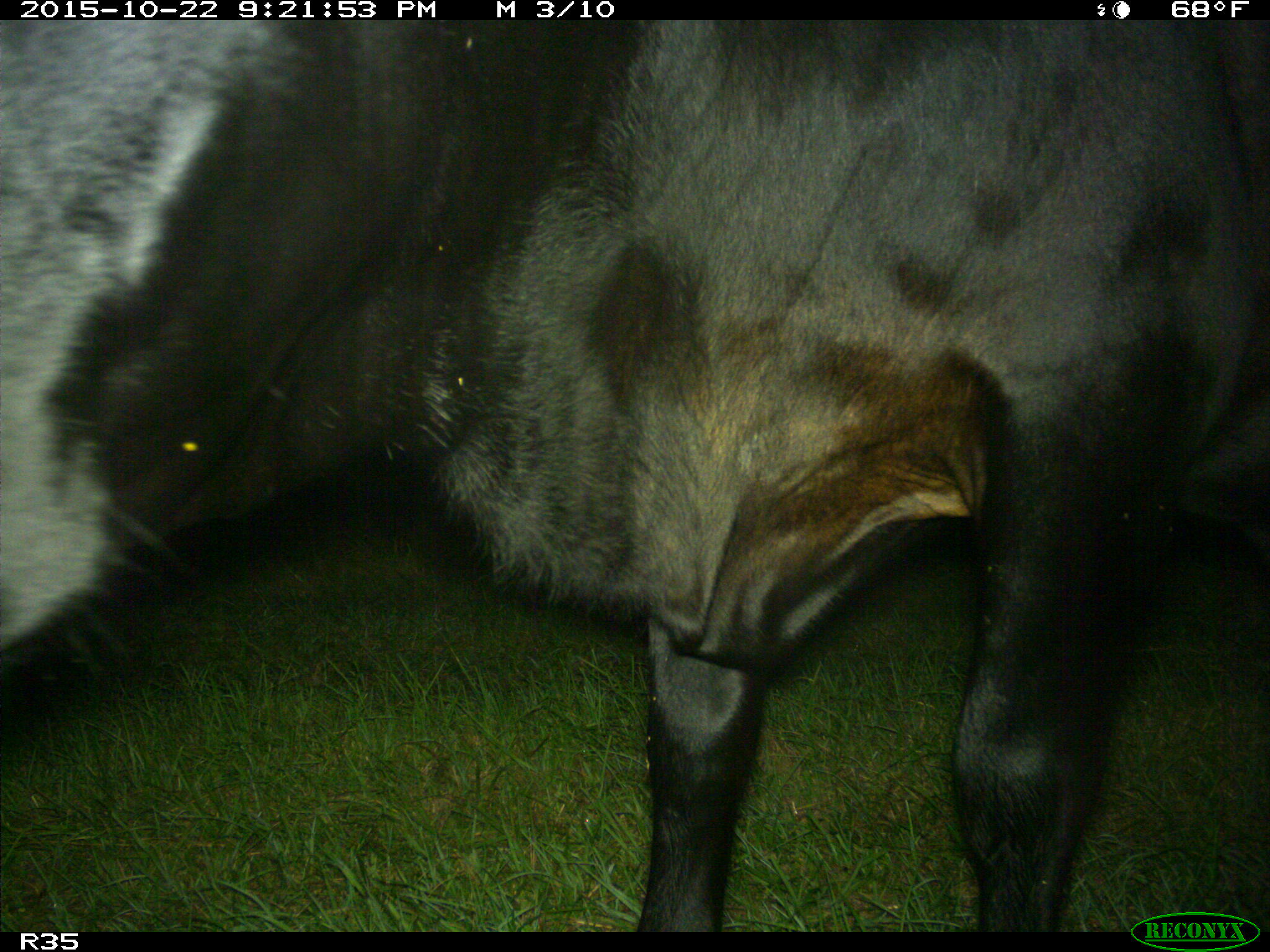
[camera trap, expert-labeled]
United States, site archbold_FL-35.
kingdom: Animalia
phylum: Chordata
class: Mammalia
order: Artiodactyla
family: Bovidae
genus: Bos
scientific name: Bos taurus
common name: domestic cow